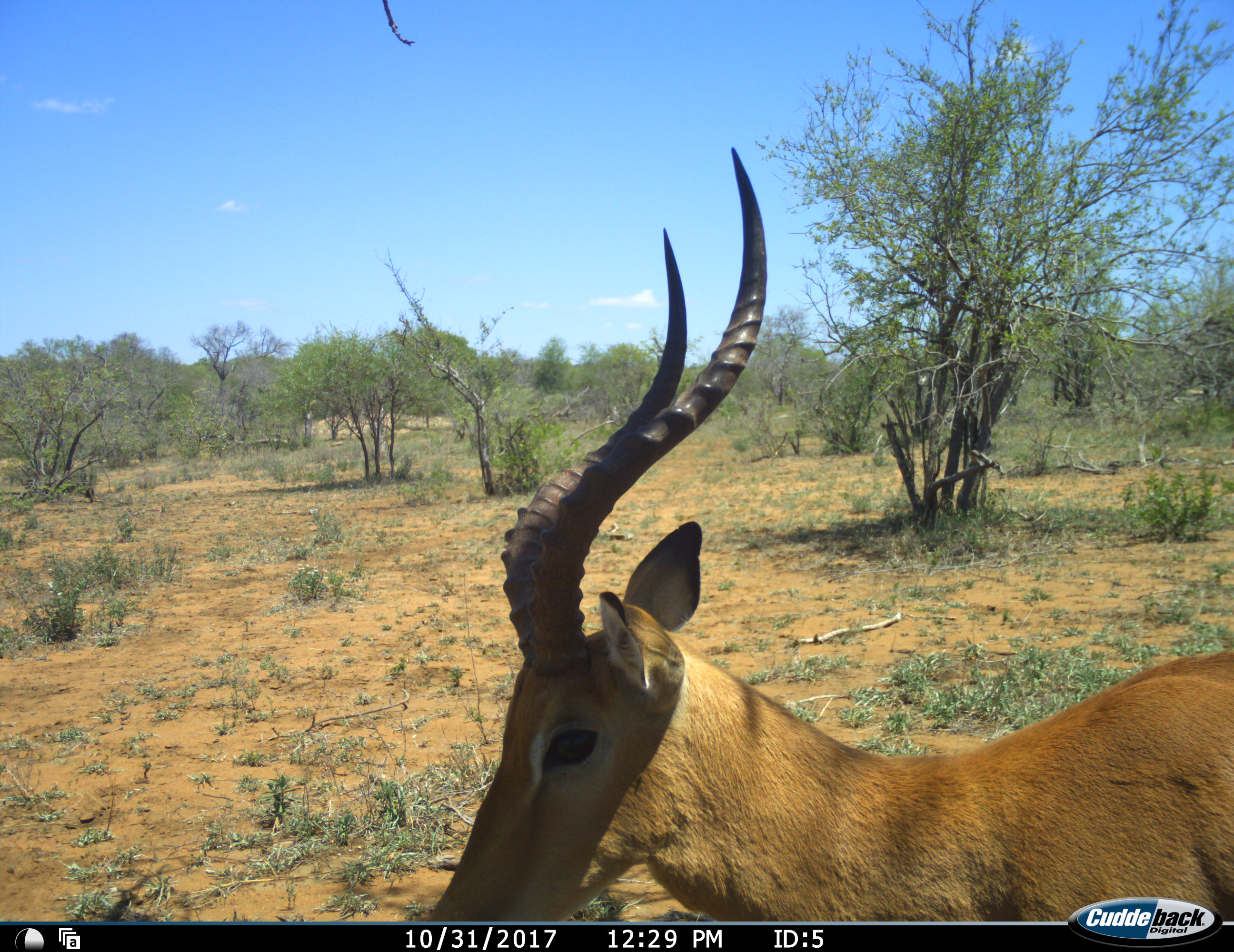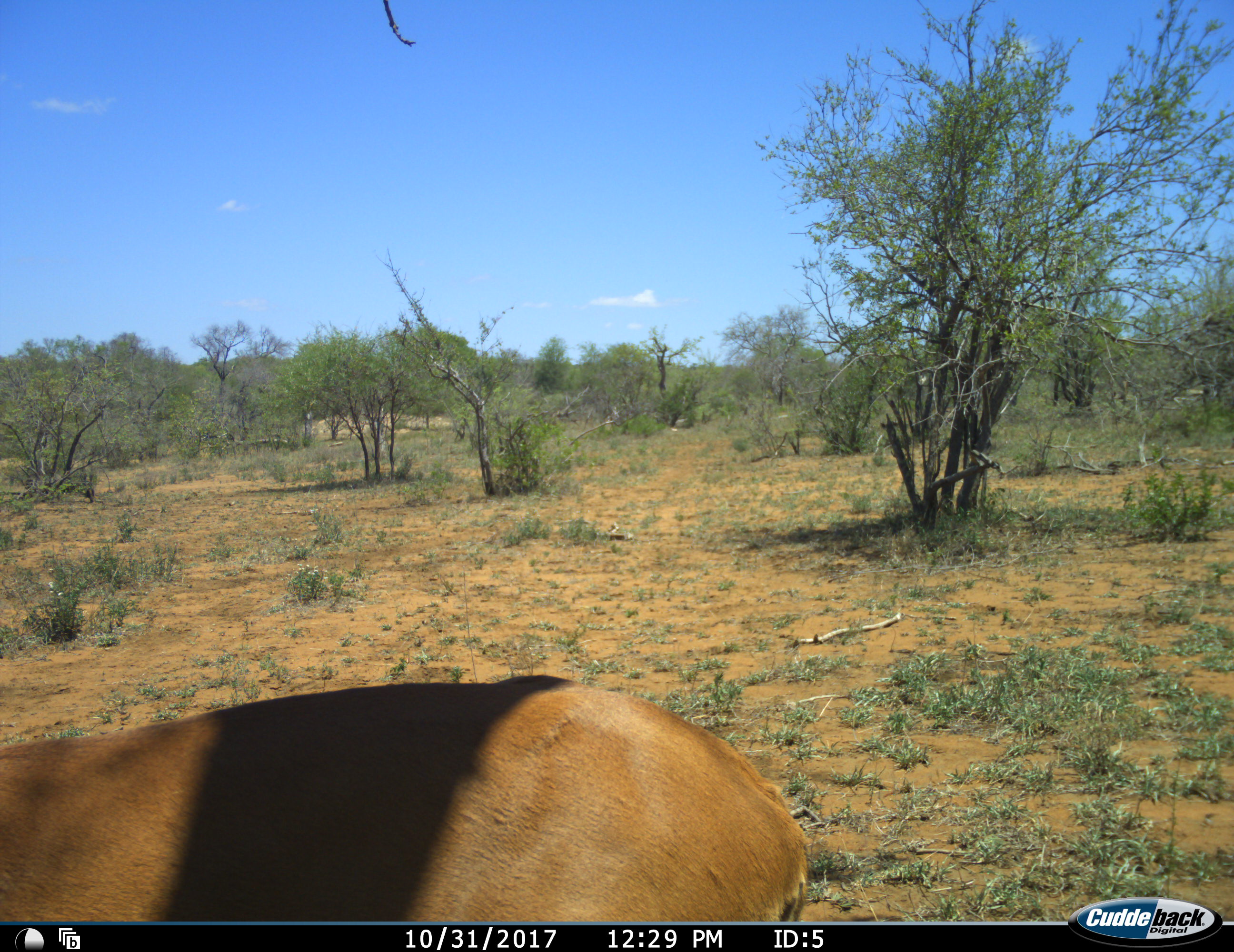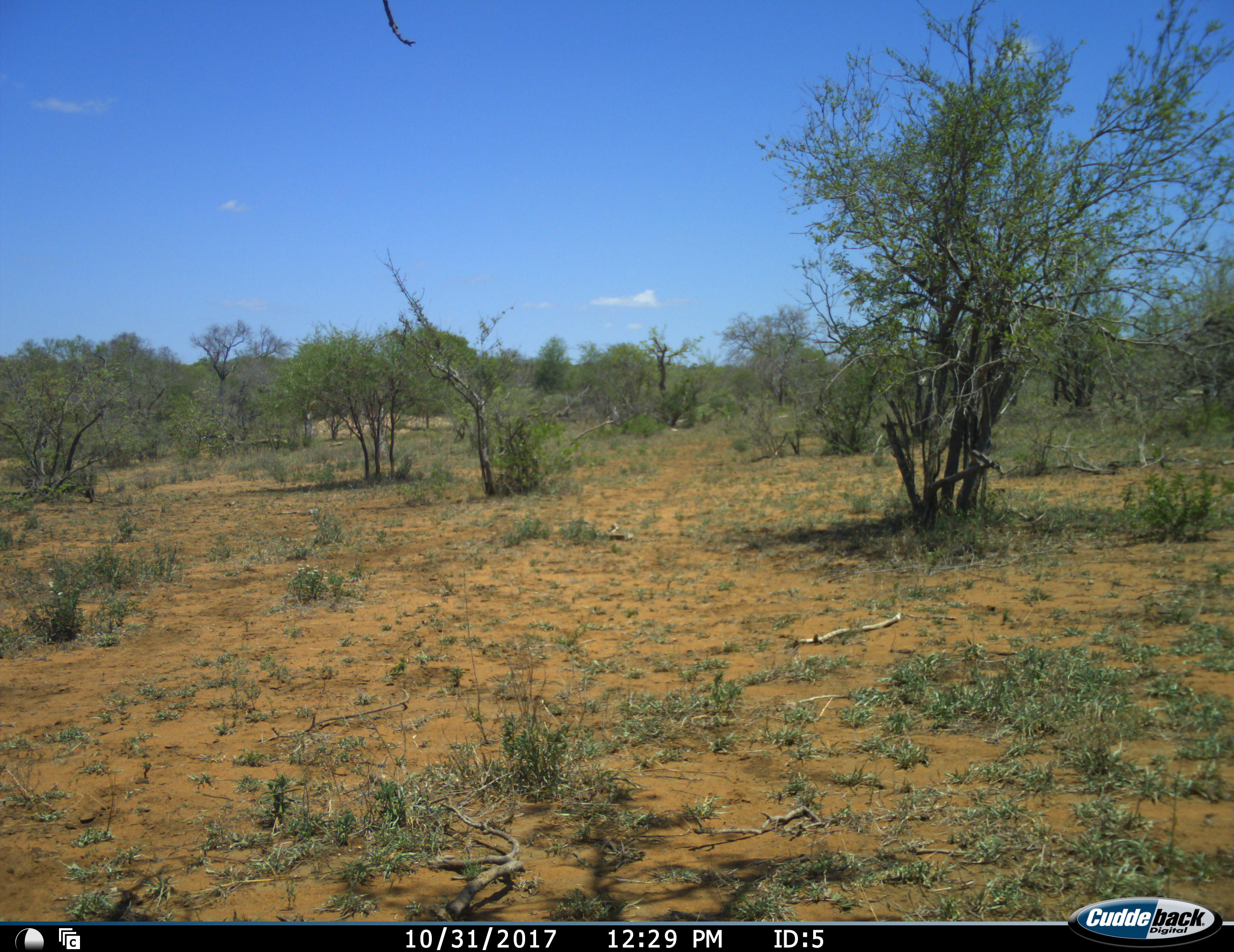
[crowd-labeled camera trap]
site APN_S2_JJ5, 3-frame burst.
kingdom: Animalia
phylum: Chordata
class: Mammalia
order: Artiodactyla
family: Bovidae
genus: Aepyceros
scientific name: Aepyceros melampus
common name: impala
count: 1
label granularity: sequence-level